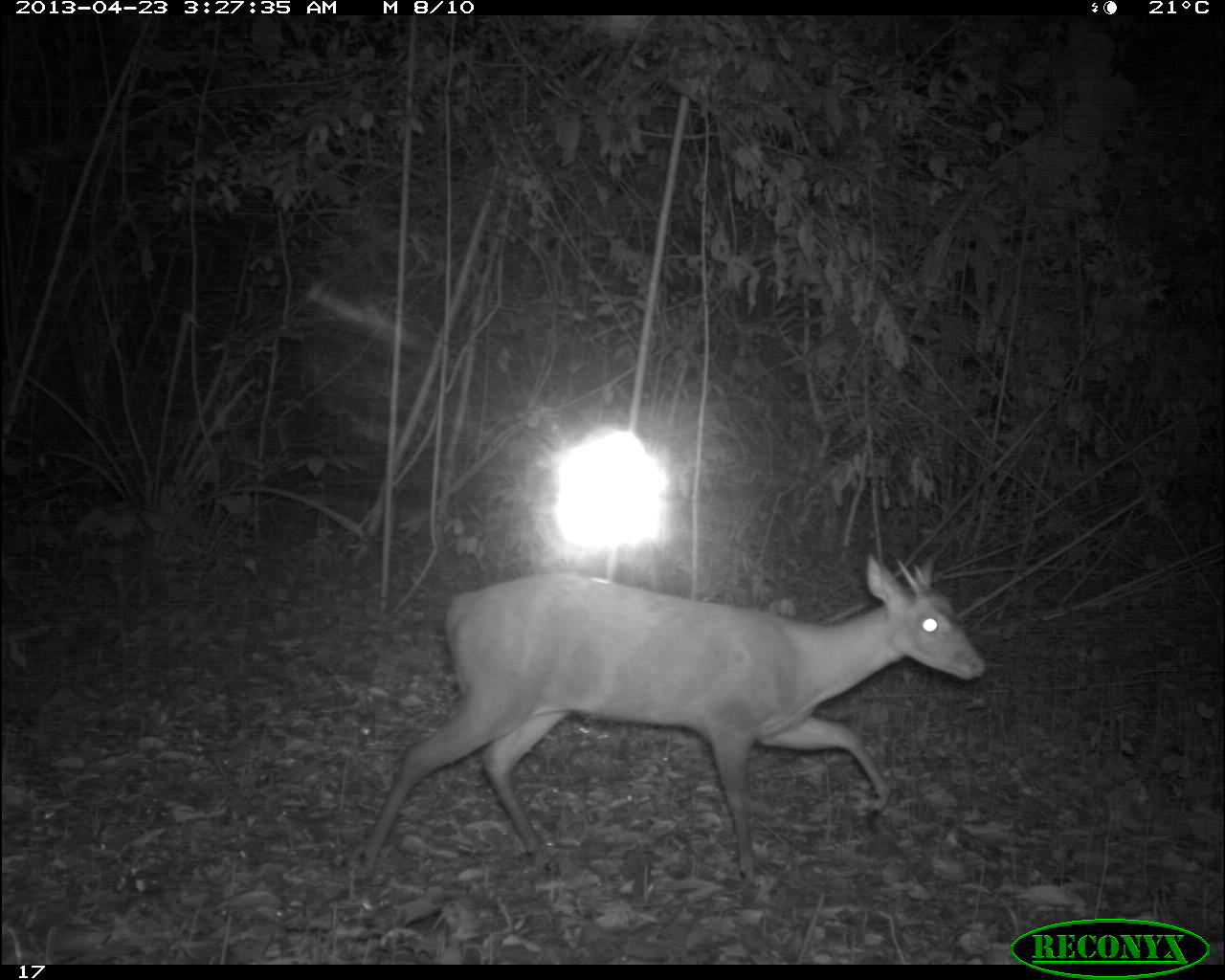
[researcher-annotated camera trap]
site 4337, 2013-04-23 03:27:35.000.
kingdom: Animalia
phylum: Chordata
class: Mammalia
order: Artiodactyla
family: Cervidae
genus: Mazama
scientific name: Mazama temama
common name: central american red brocket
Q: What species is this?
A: Mazama temama (central american red brocket).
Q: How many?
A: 1.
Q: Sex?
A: Male.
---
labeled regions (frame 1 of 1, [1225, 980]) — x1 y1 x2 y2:
mazama temama: 351 550 985 884